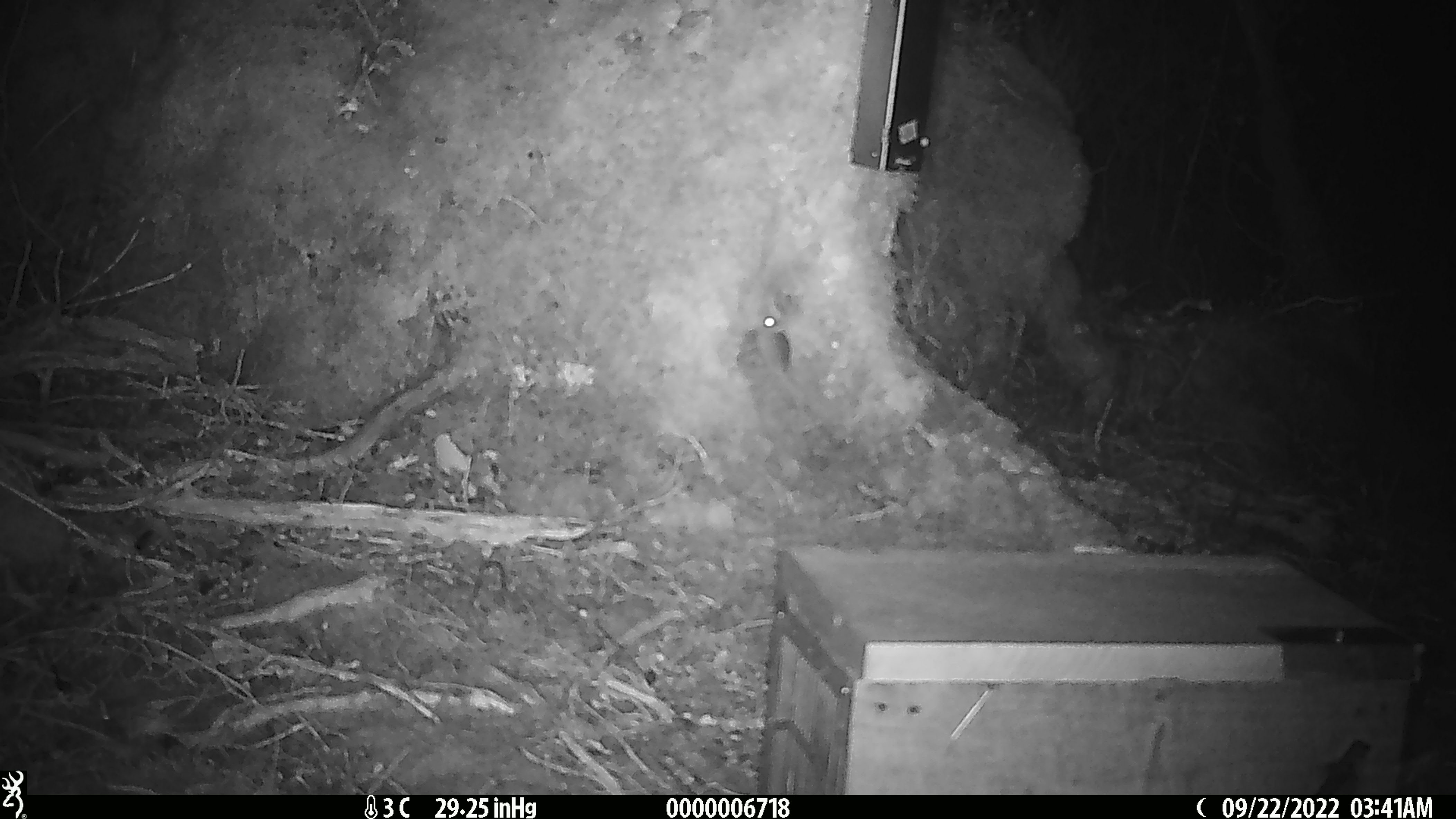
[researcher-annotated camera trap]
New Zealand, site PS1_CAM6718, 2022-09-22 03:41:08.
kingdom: Animalia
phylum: Chordata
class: Mammalia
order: Rodentia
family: Muridae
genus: Mus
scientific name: Mus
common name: mouse